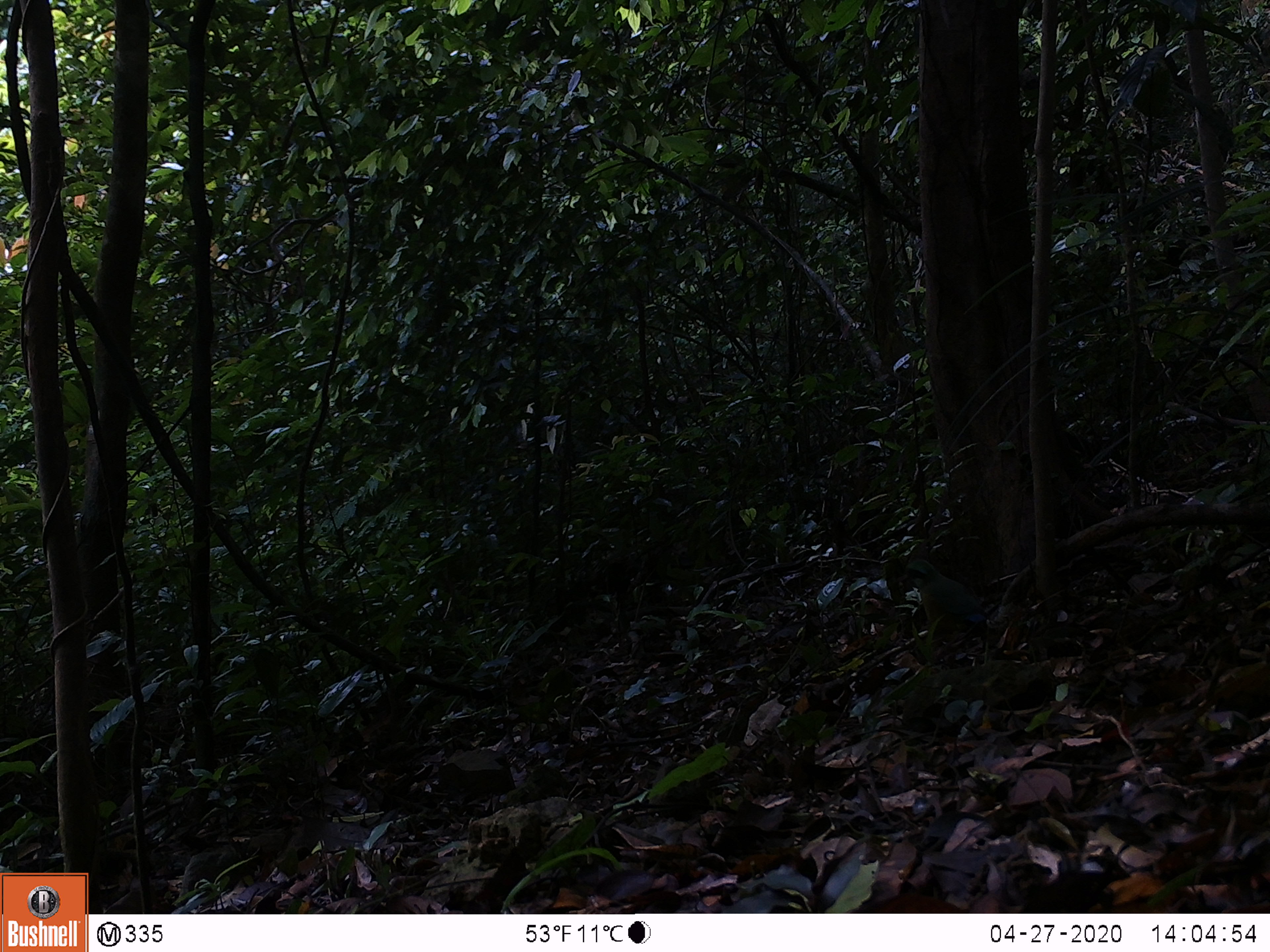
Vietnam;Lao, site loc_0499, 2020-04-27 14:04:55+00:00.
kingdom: Animalia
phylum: Chordata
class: Aves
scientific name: Aves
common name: bird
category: unidentified bird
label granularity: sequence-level